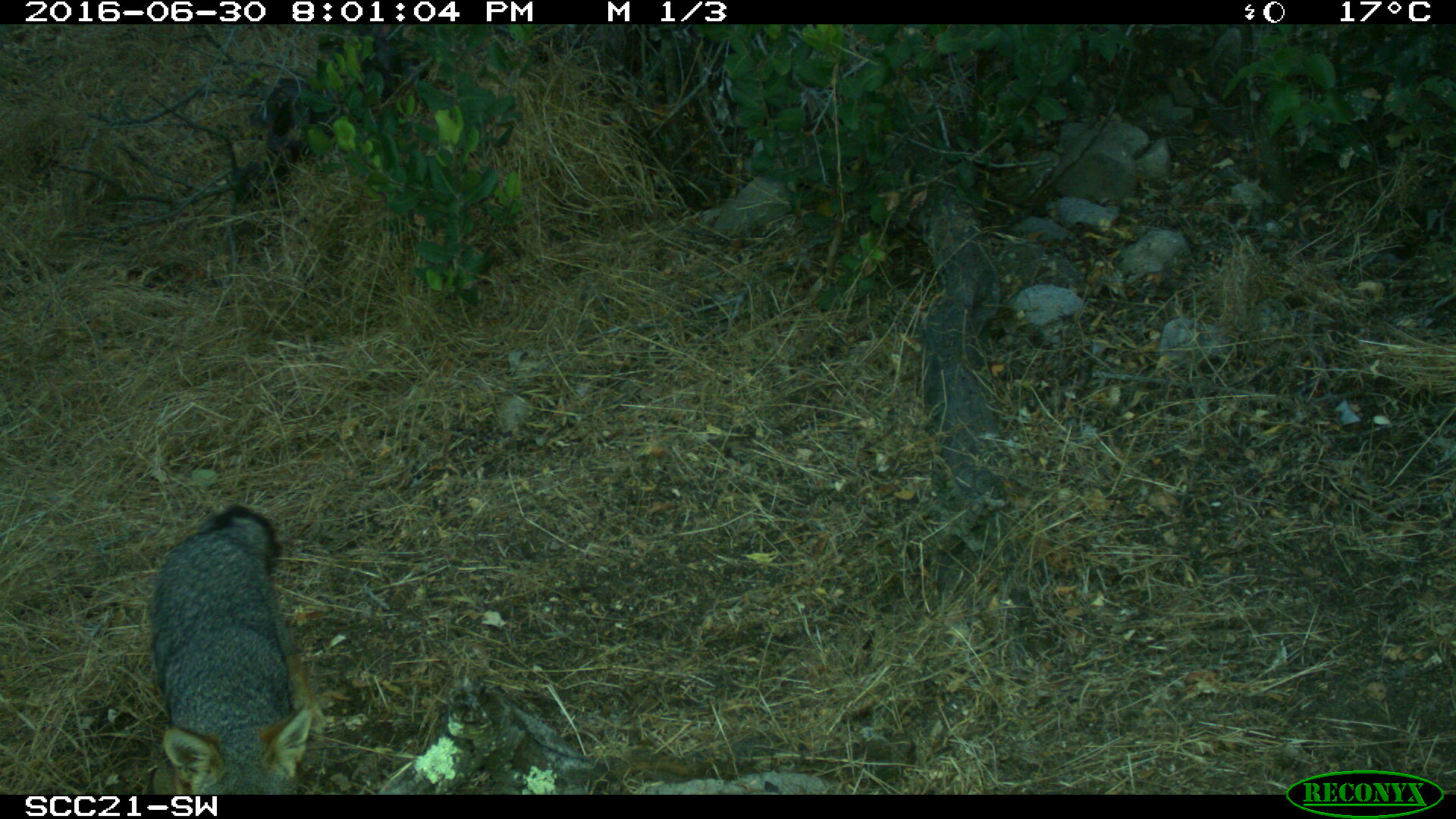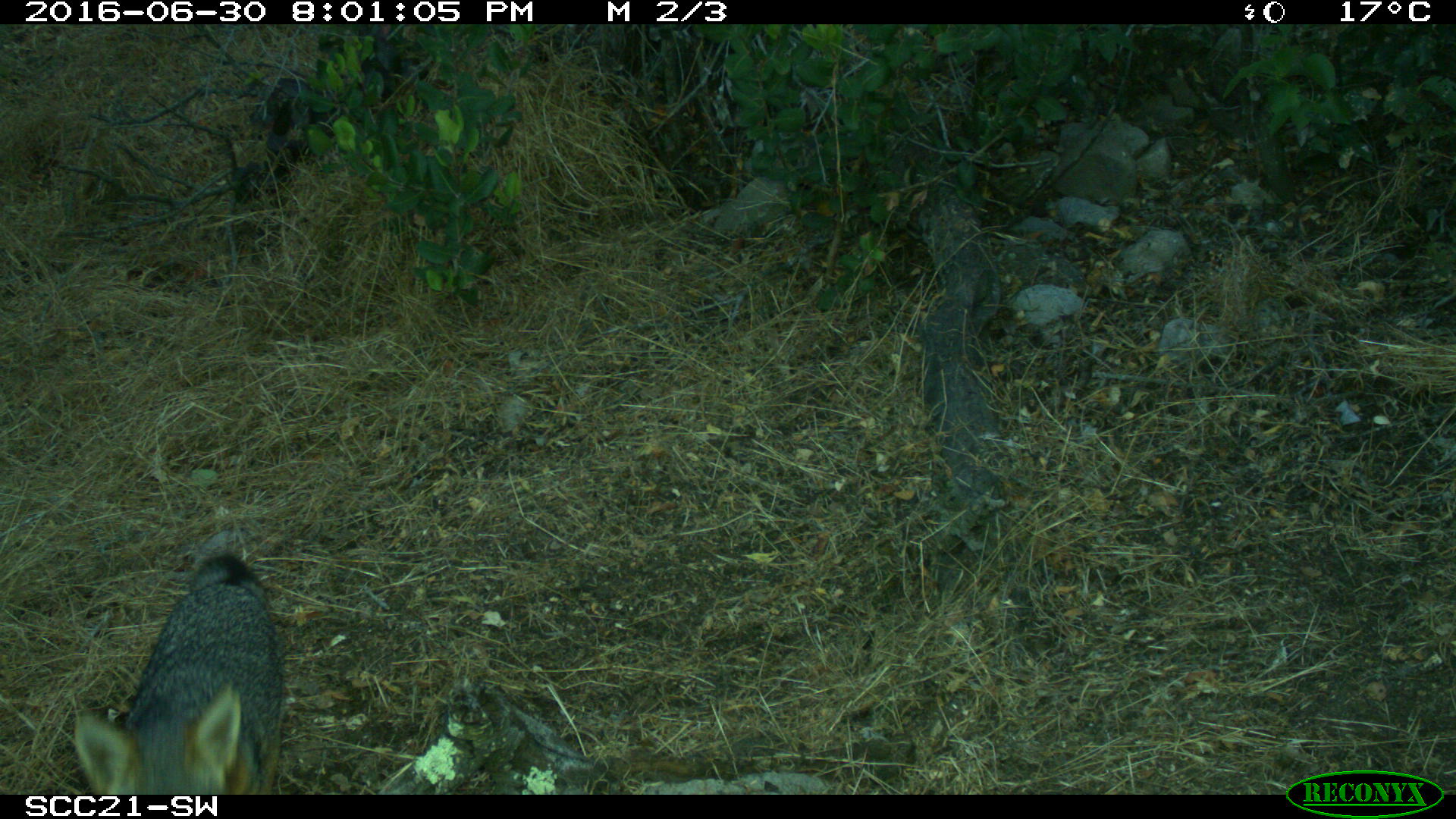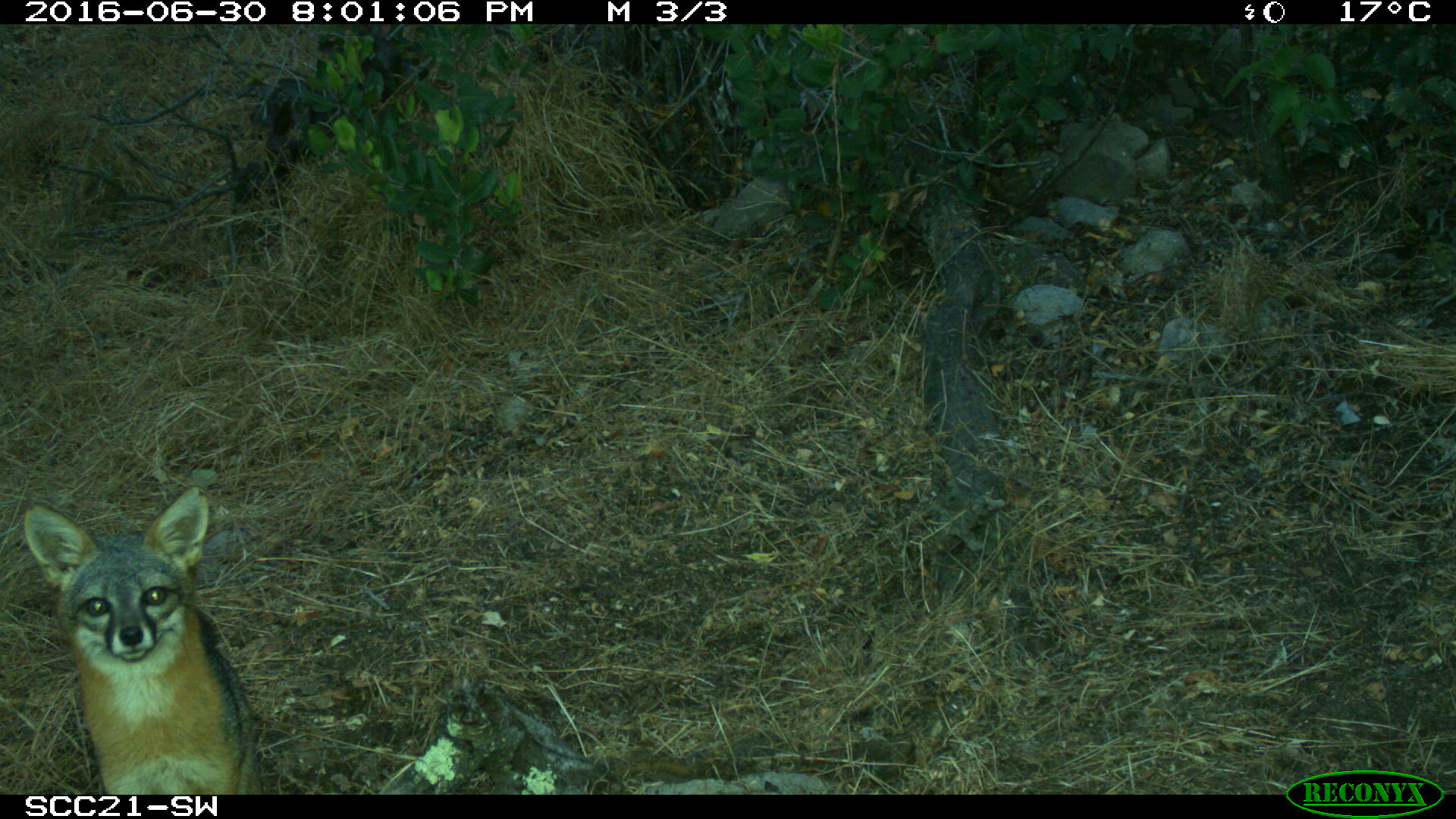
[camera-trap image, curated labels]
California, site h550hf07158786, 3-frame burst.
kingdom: Animalia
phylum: Chordata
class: Mammalia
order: Carnivora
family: Canidae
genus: Urocyon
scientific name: Urocyon littoralis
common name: island fox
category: fox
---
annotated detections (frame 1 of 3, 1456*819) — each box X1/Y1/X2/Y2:
fox: 151/503/326/794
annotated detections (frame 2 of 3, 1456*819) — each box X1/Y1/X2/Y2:
fox: 74/551/286/795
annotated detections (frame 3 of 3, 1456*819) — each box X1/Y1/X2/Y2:
fox: 22/485/262/794